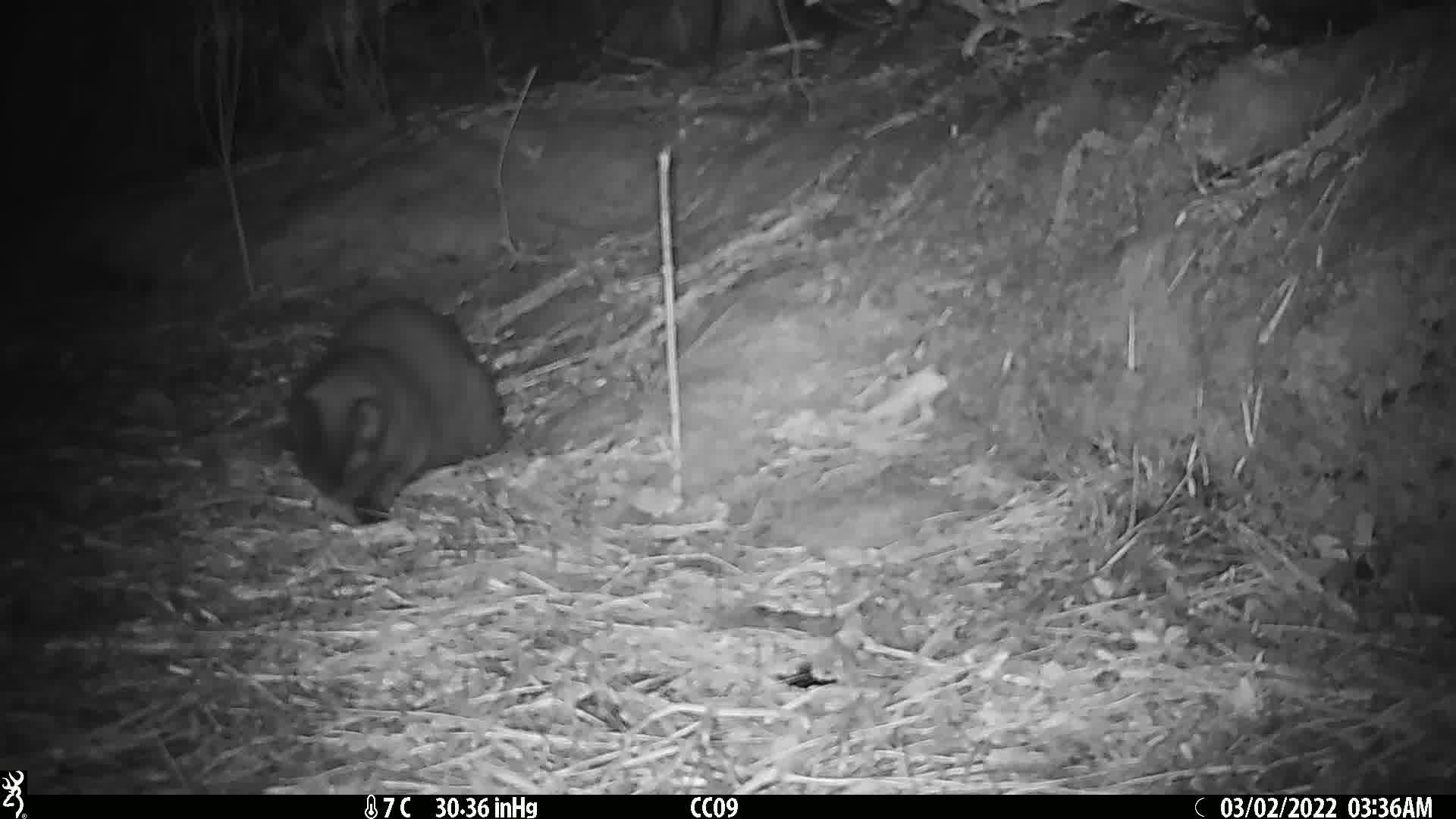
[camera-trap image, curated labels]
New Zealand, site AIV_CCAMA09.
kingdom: Animalia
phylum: Chordata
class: Mammalia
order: Carnivora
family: Felidae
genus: Felis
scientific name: Felis catus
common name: domestic cat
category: cat